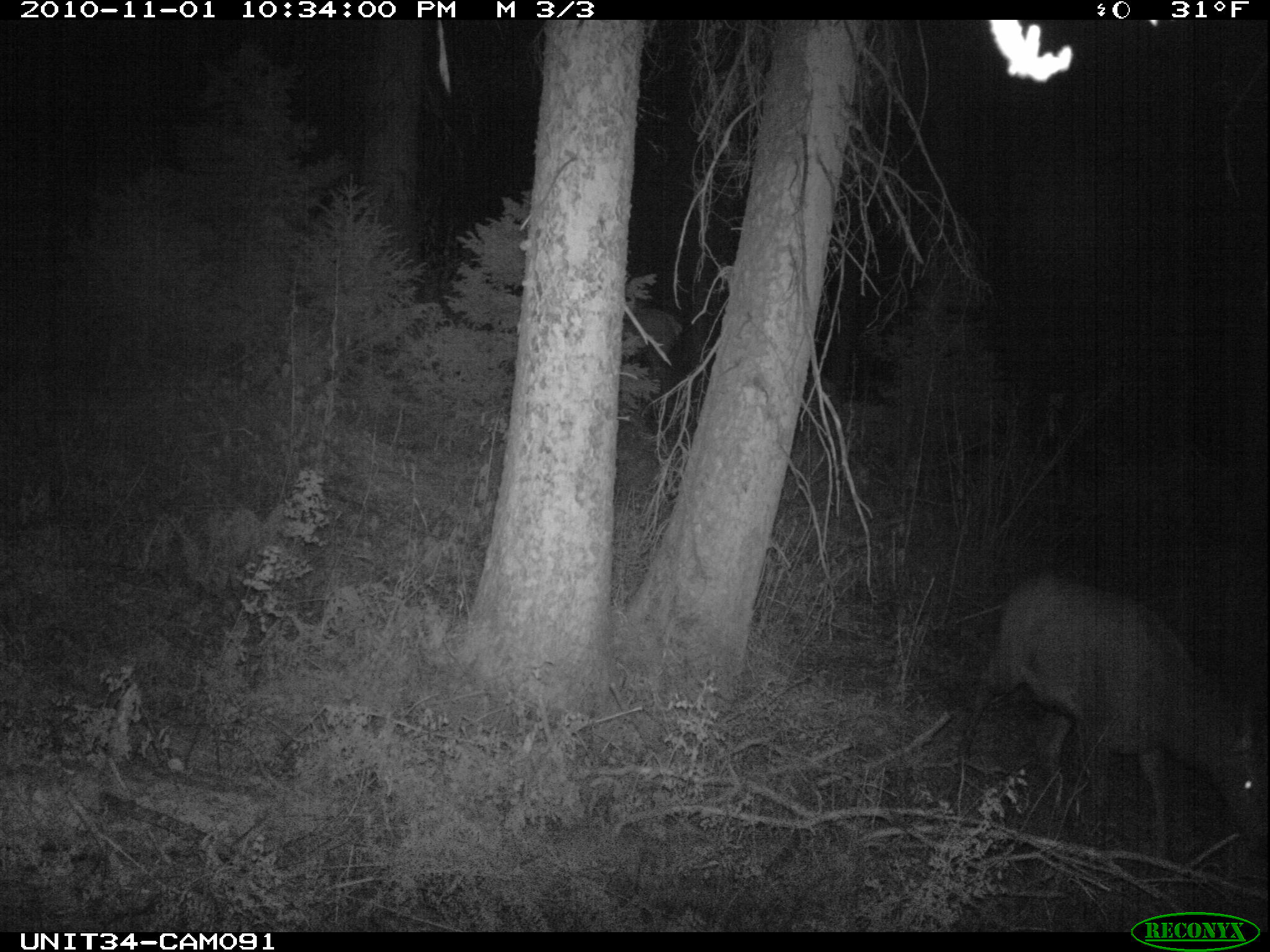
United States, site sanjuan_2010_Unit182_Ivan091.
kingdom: Animalia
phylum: Chordata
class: Mammalia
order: Artiodactyla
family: Cervidae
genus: Cervus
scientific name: Cervus elaphus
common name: red deer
Cervus elaphus (red deer).